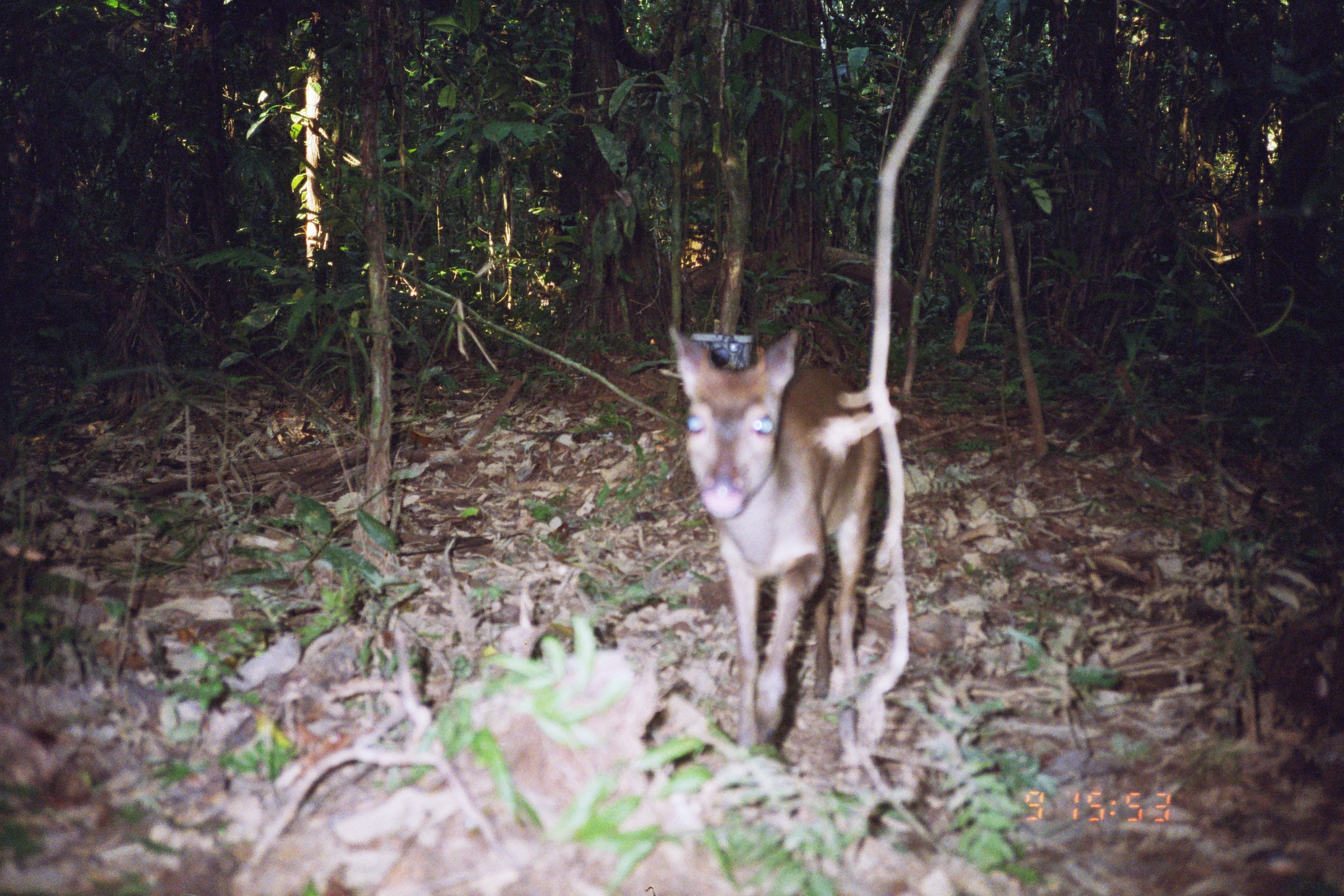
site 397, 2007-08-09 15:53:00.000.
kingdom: Animalia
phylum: Chordata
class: Mammalia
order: Artiodactyla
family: Cervidae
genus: Mazama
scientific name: Mazama gouazoubira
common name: gray brocket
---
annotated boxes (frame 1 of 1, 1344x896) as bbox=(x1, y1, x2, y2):
mazama gouazoubira: bbox=(668, 323, 883, 755)